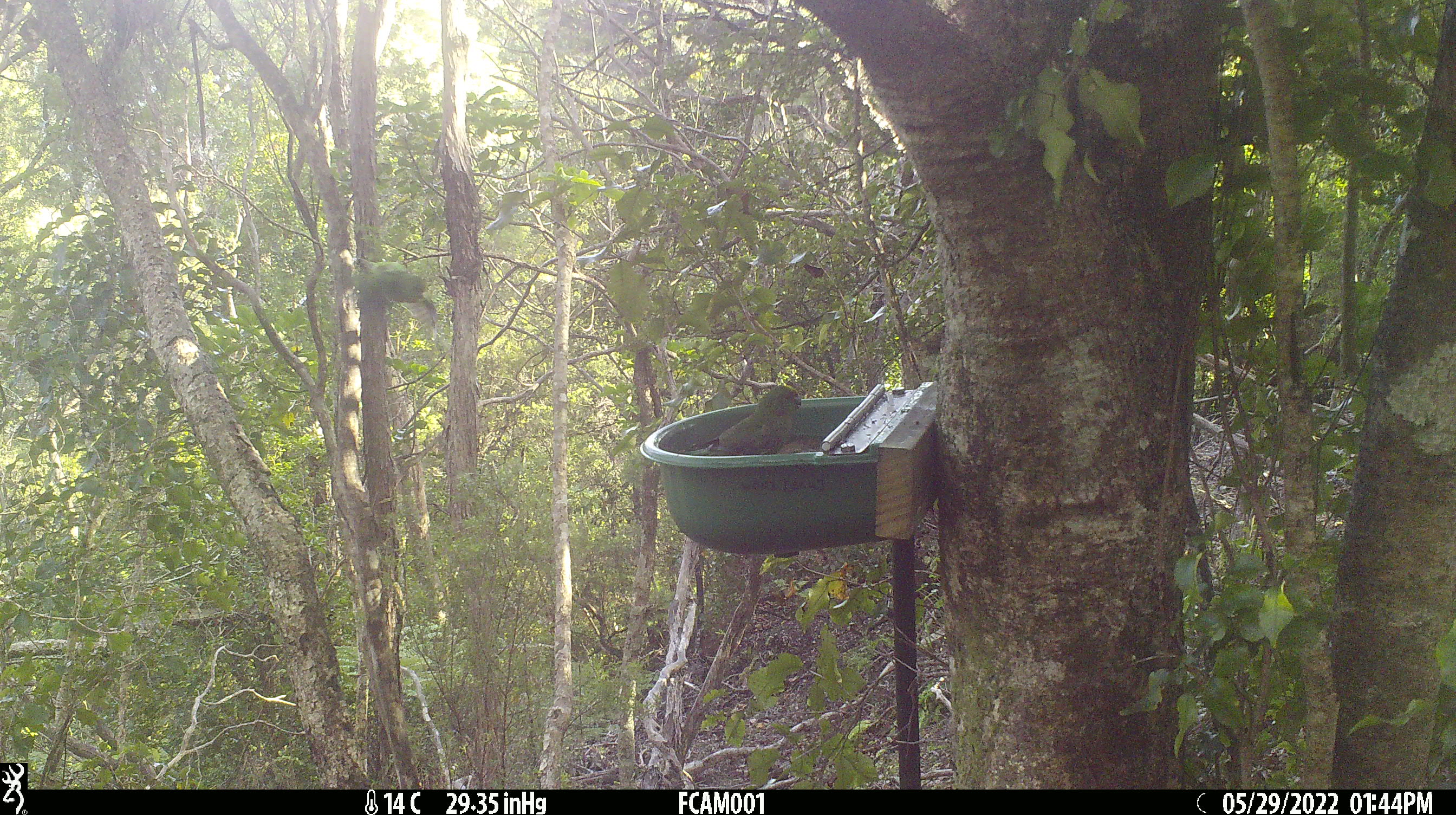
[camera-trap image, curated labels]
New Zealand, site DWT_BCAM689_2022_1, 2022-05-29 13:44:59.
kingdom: Animalia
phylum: Chordata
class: Aves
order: Psittaciformes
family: Psittaculidae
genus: Cyanoramphus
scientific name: Cyanoramphus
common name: parakeet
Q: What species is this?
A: Parakeet (Cyanoramphus).